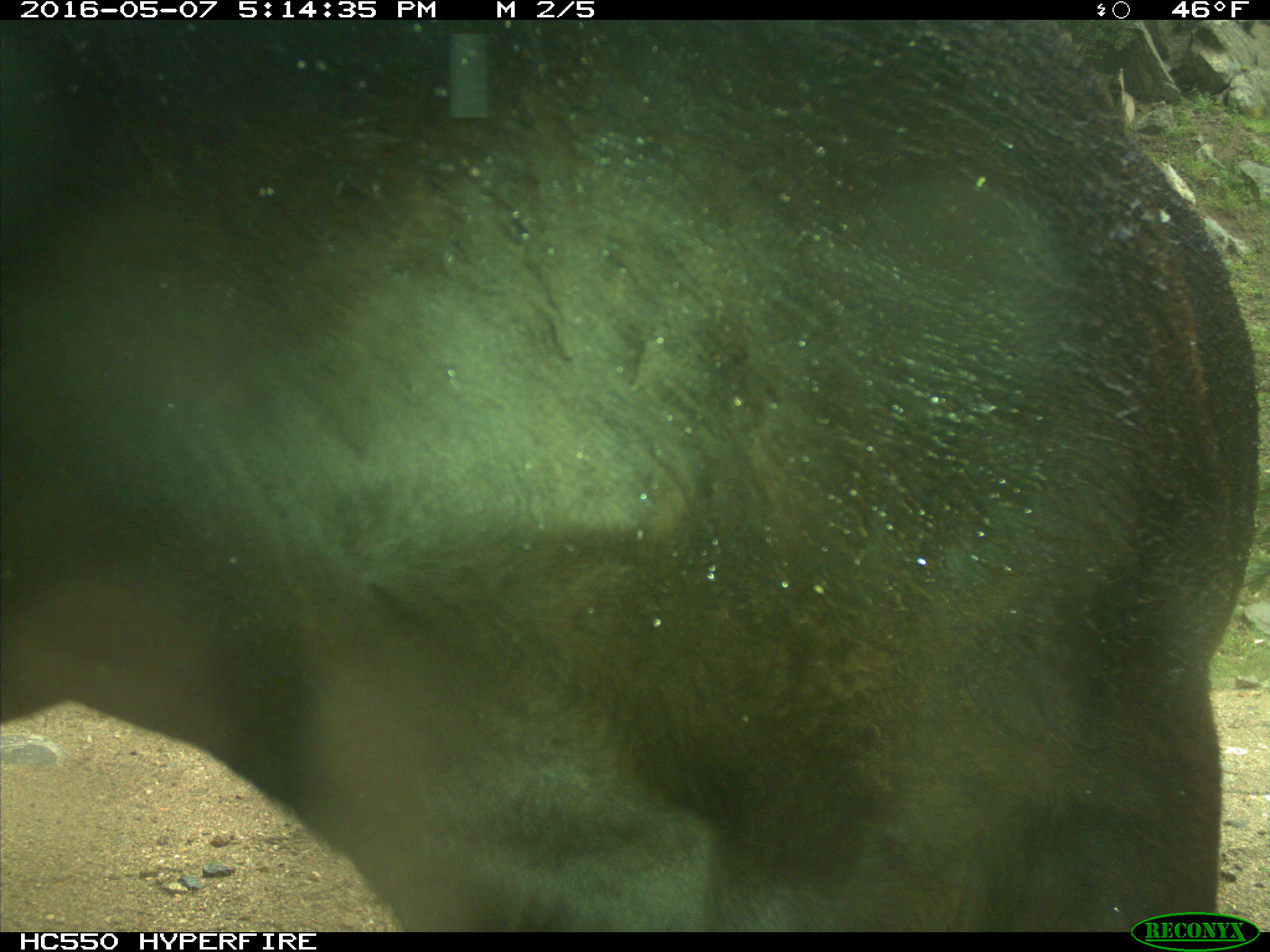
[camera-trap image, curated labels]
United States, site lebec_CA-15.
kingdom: Animalia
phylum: Chordata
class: Mammalia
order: Artiodactyla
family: Bovidae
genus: Bos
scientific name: Bos taurus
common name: domestic cow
Bos taurus (domestic cow).